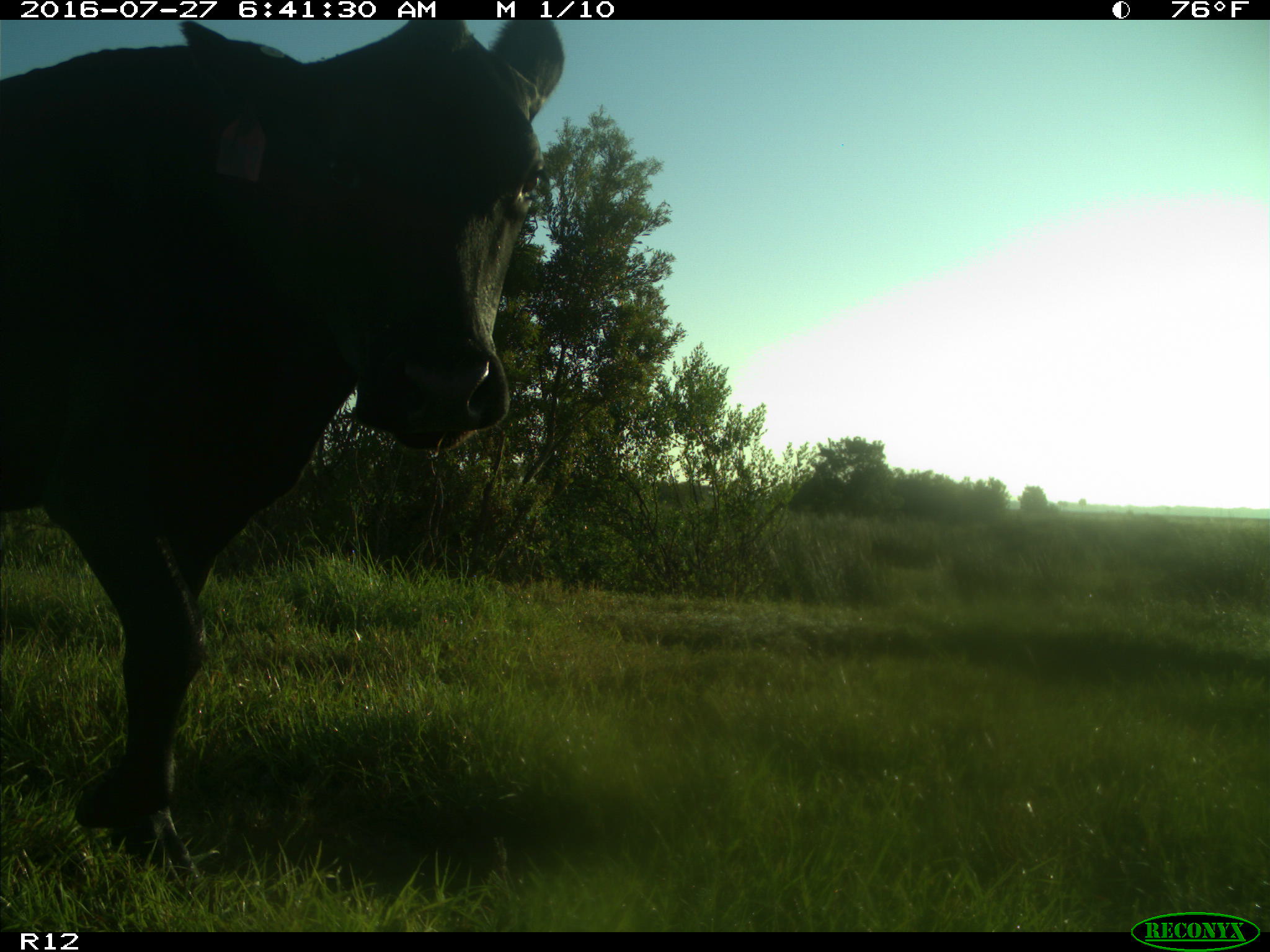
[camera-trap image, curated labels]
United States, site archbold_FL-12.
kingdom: Animalia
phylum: Chordata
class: Mammalia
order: Artiodactyla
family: Bovidae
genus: Bos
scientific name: Bos taurus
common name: domestic cow